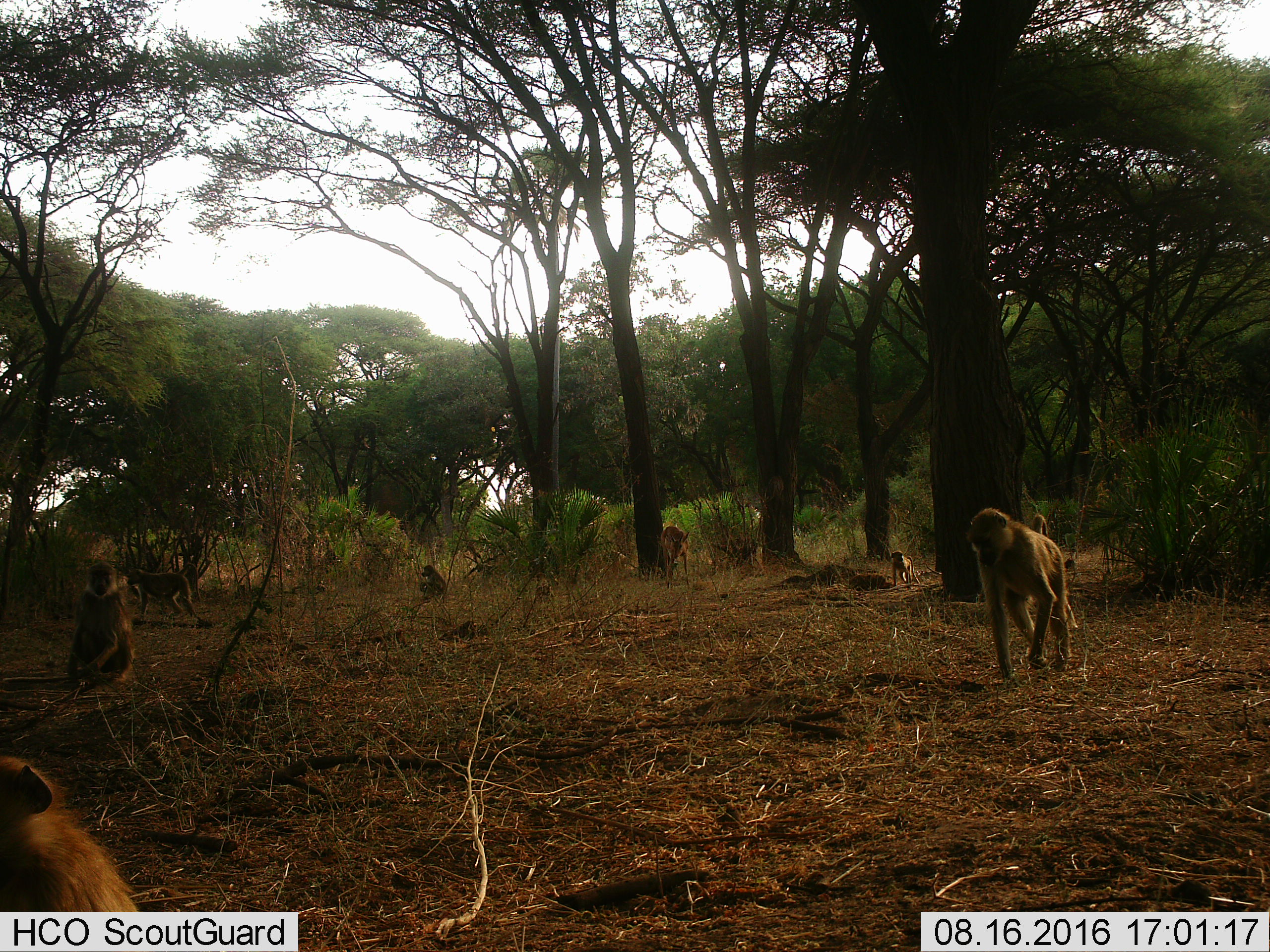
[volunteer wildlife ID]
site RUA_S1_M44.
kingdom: Animalia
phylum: Chordata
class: Mammalia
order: Primates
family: Cercopithecidae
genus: Papio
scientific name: Papio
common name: baboon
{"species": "baboon (Papio)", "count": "6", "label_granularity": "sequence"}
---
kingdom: Animalia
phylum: Chordata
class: Mammalia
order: Artiodactyla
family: Bovidae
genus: Aepyceros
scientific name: Aepyceros melampus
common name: impala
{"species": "impala (Aepyceros melampus)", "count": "1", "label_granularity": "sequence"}